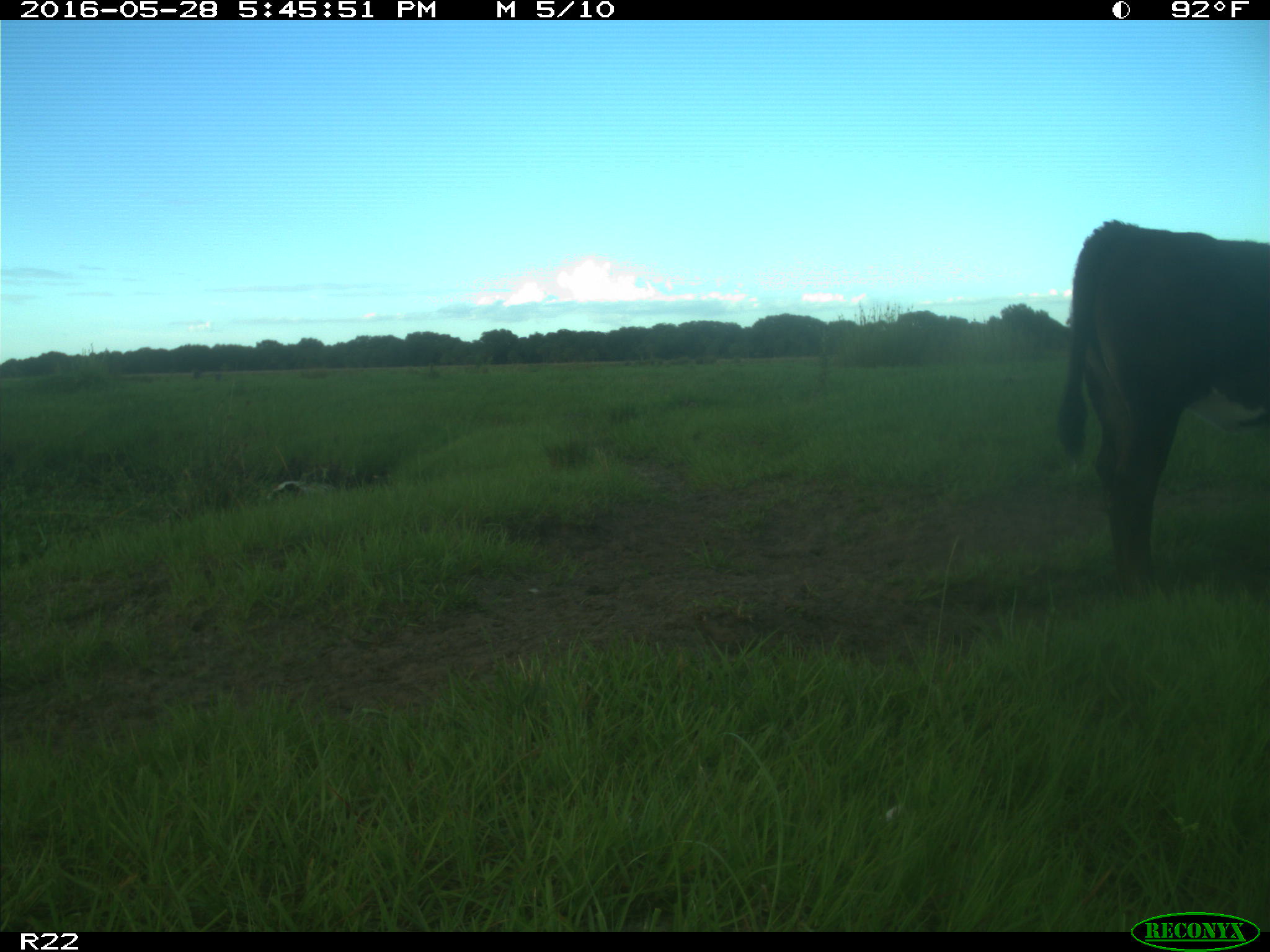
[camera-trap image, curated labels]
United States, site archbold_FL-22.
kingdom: Animalia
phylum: Chordata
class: Mammalia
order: Artiodactyla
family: Bovidae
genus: Bos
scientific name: Bos taurus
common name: domestic cow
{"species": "Bos taurus (domestic cow)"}